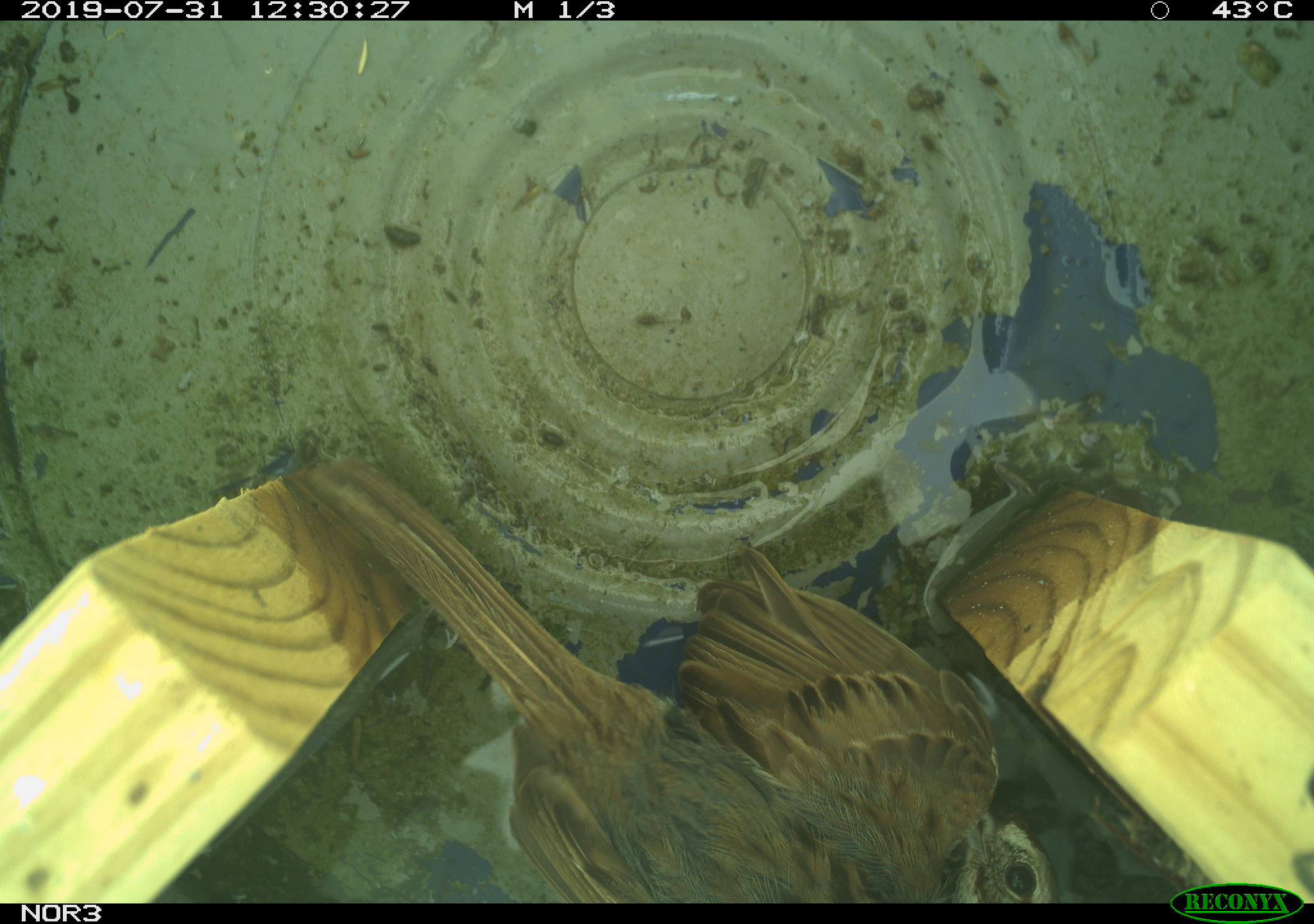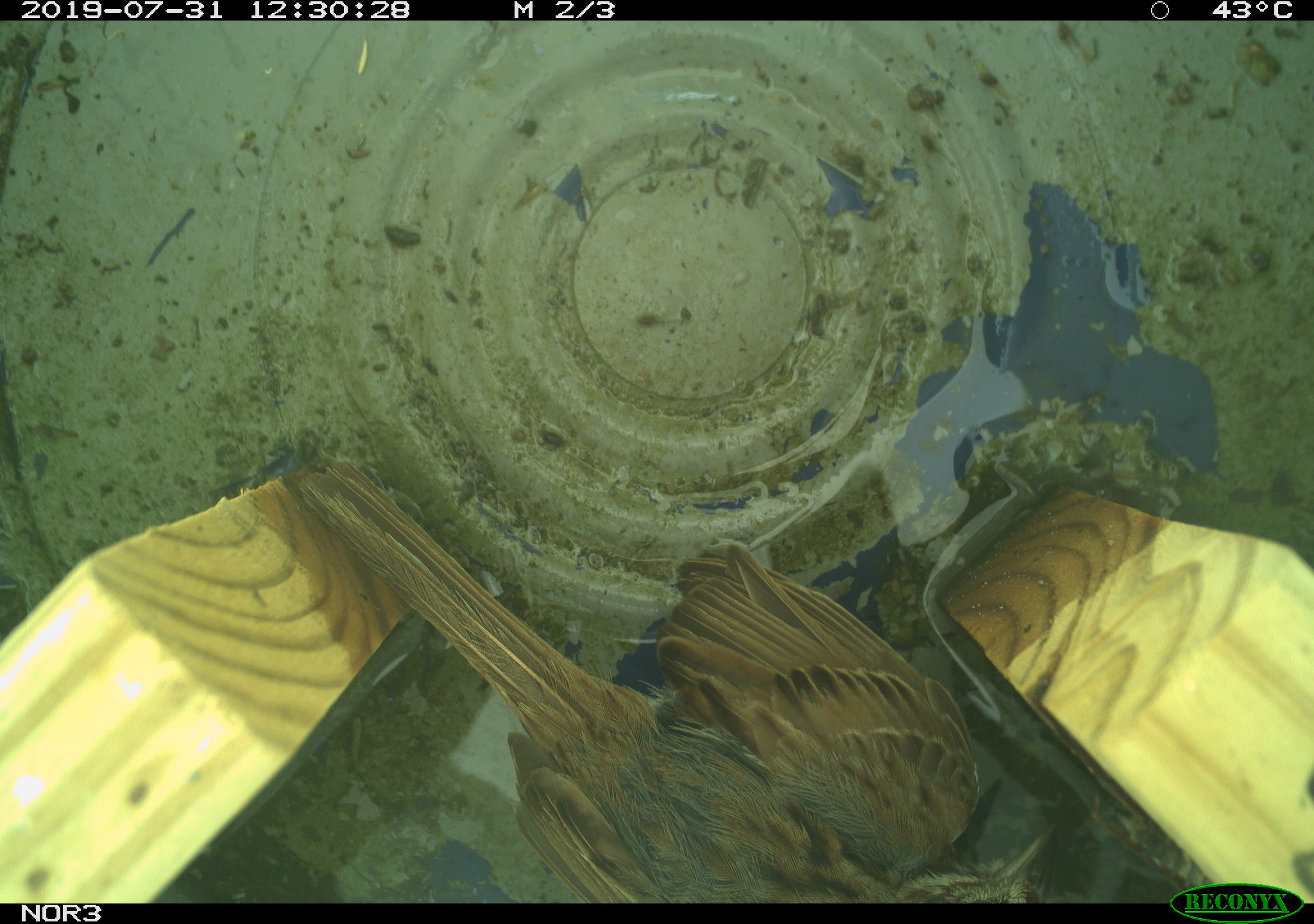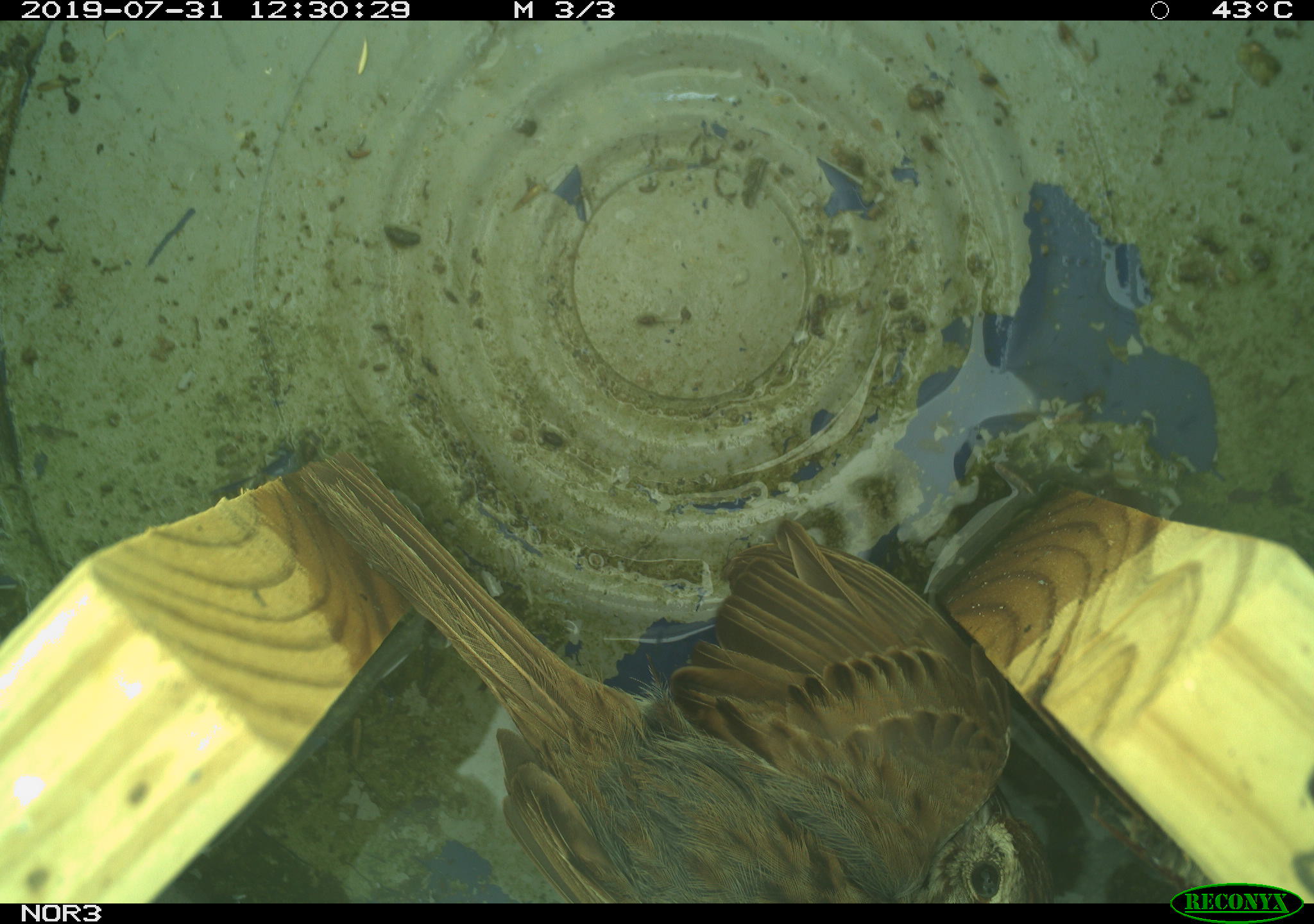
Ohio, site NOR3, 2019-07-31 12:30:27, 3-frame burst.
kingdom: Animalia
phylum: Chordata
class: Aves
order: Passeriformes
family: Passerellidae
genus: Melospiza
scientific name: Melospiza melodia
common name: song sparrow